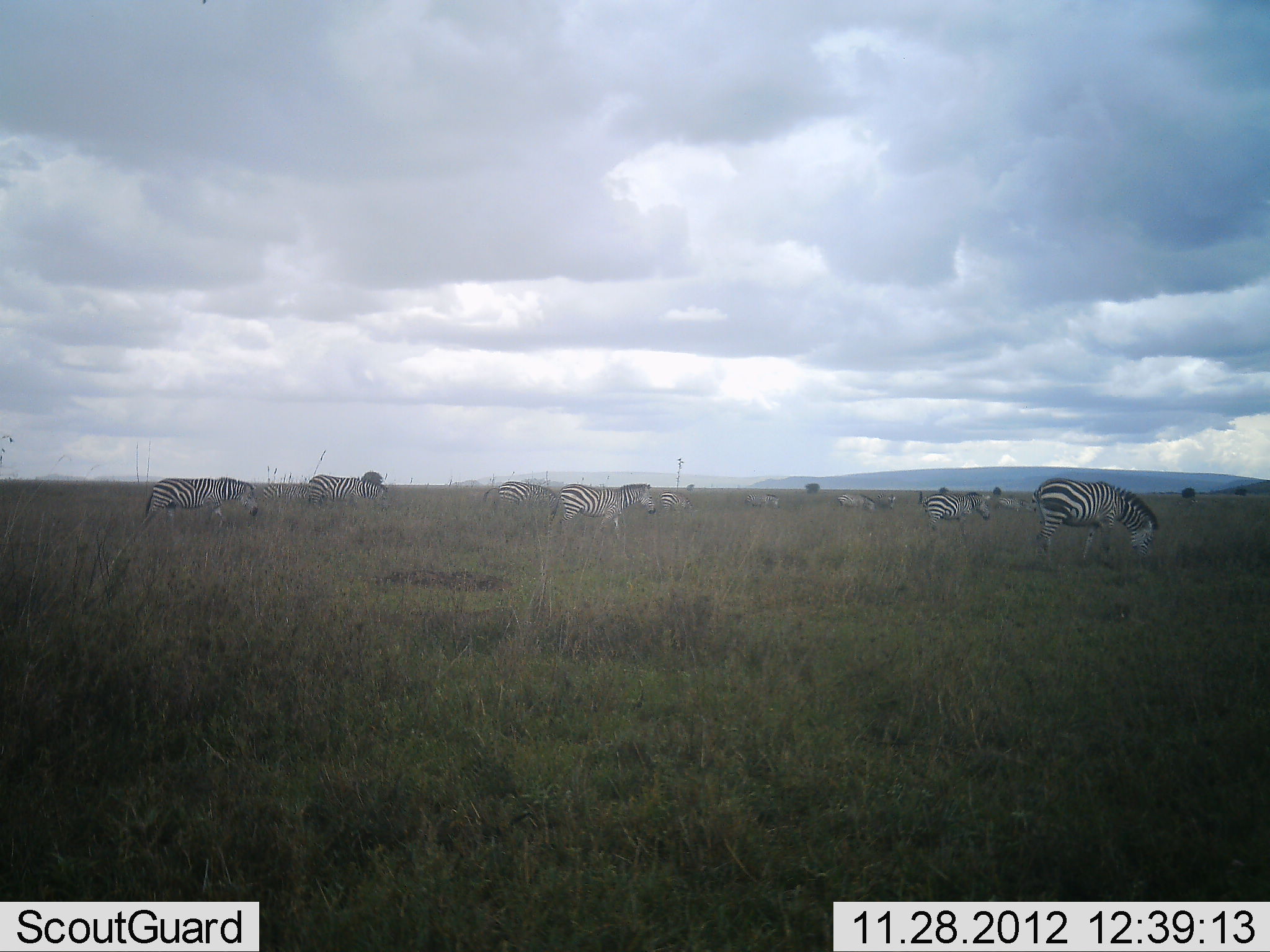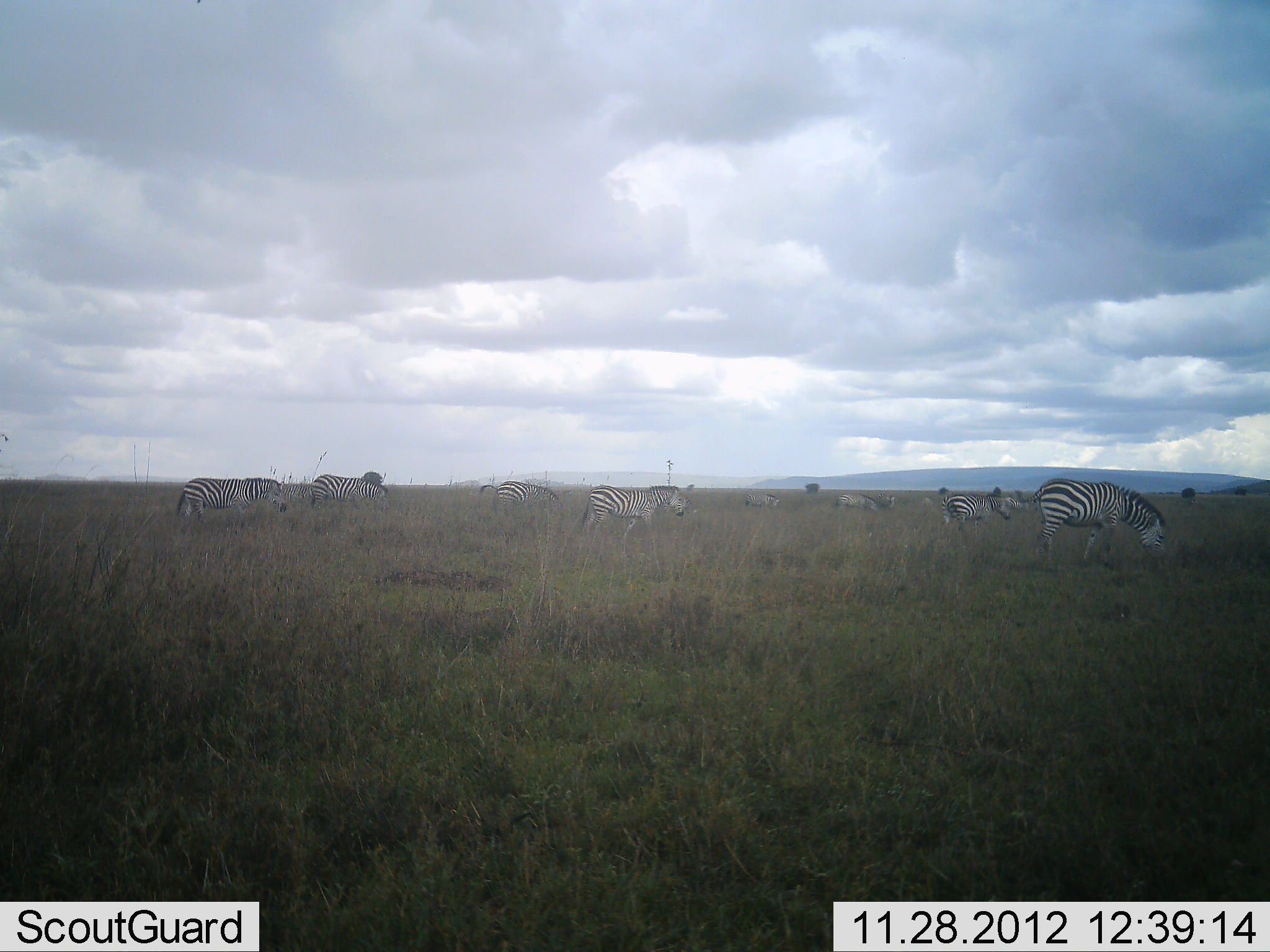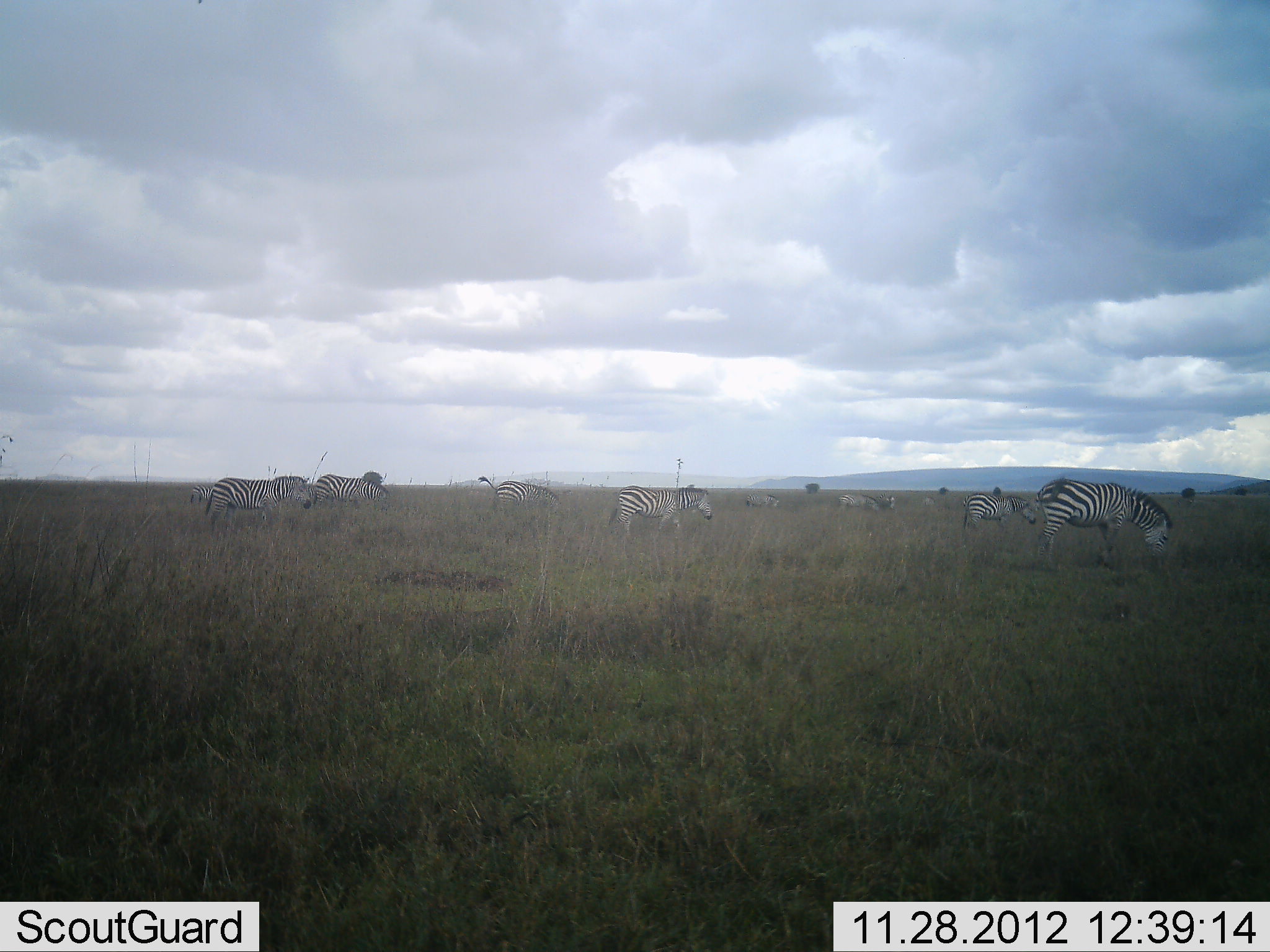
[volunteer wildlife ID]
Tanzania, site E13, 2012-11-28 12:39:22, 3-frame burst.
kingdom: Animalia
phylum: Chordata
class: Mammalia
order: Perissodactyla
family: Equidae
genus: Equus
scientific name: Equus quagga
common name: plains zebra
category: zebra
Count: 9.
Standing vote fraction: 18%.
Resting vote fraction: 0%.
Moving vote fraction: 73%.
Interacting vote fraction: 0%.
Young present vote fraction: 0%.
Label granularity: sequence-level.